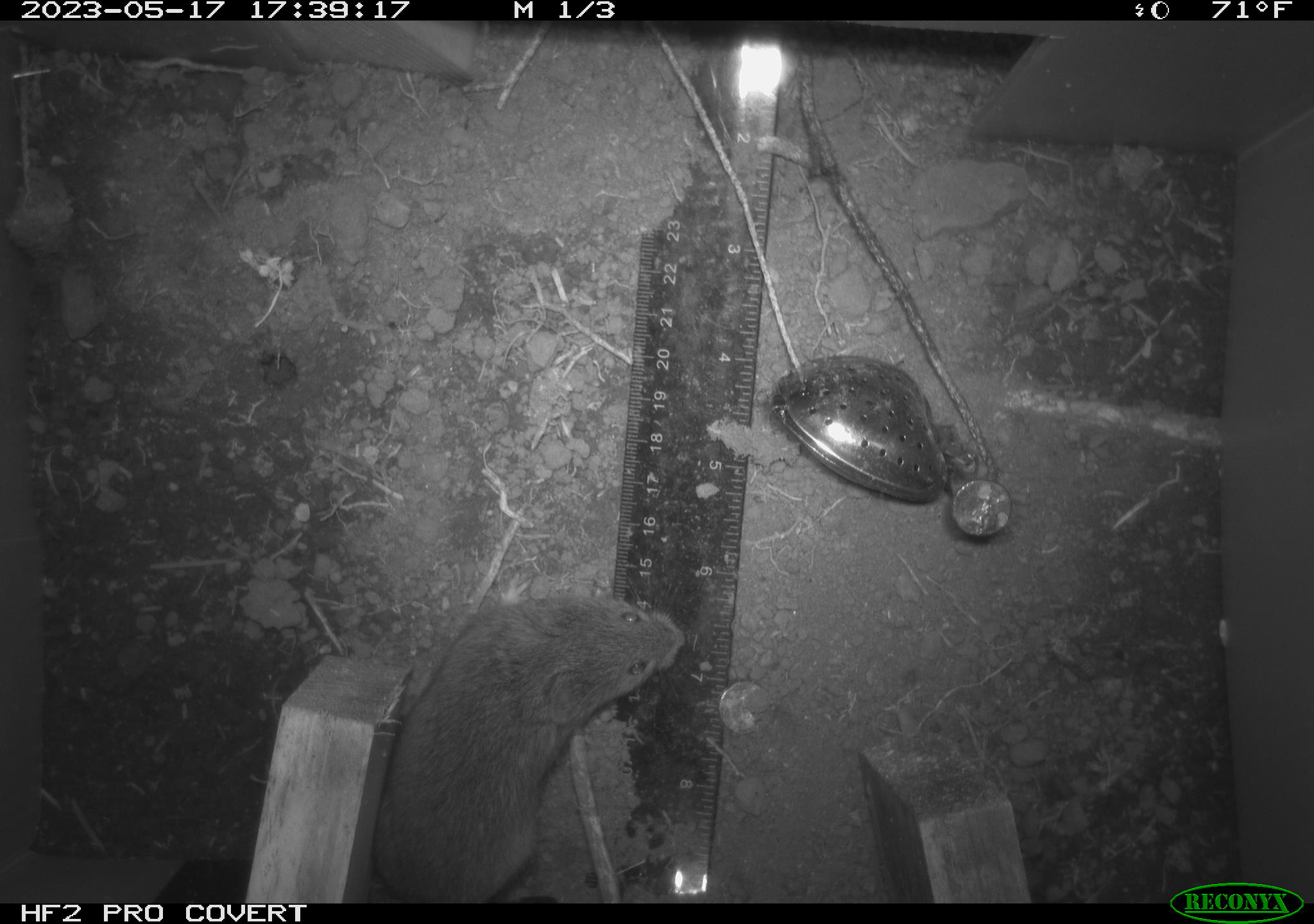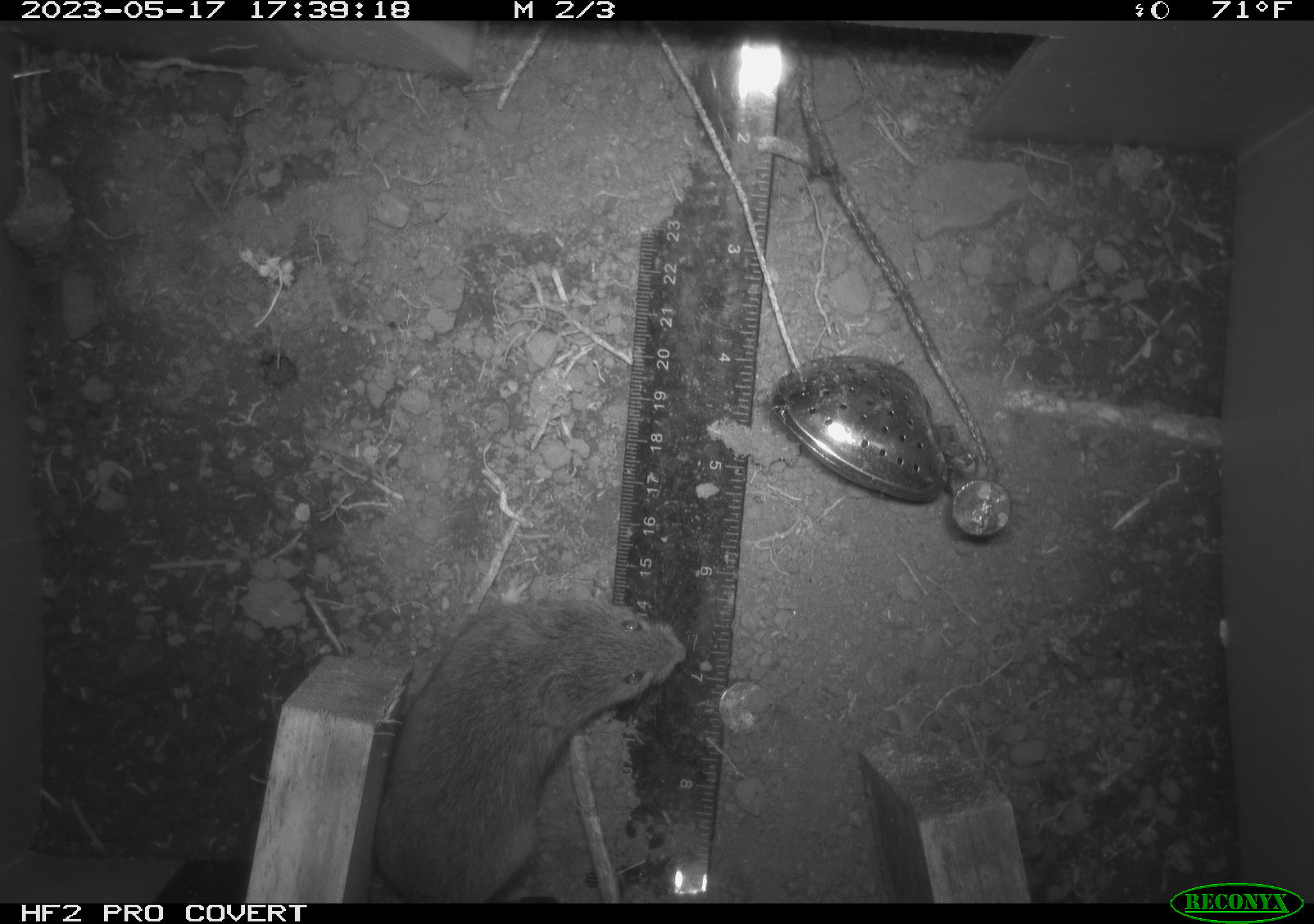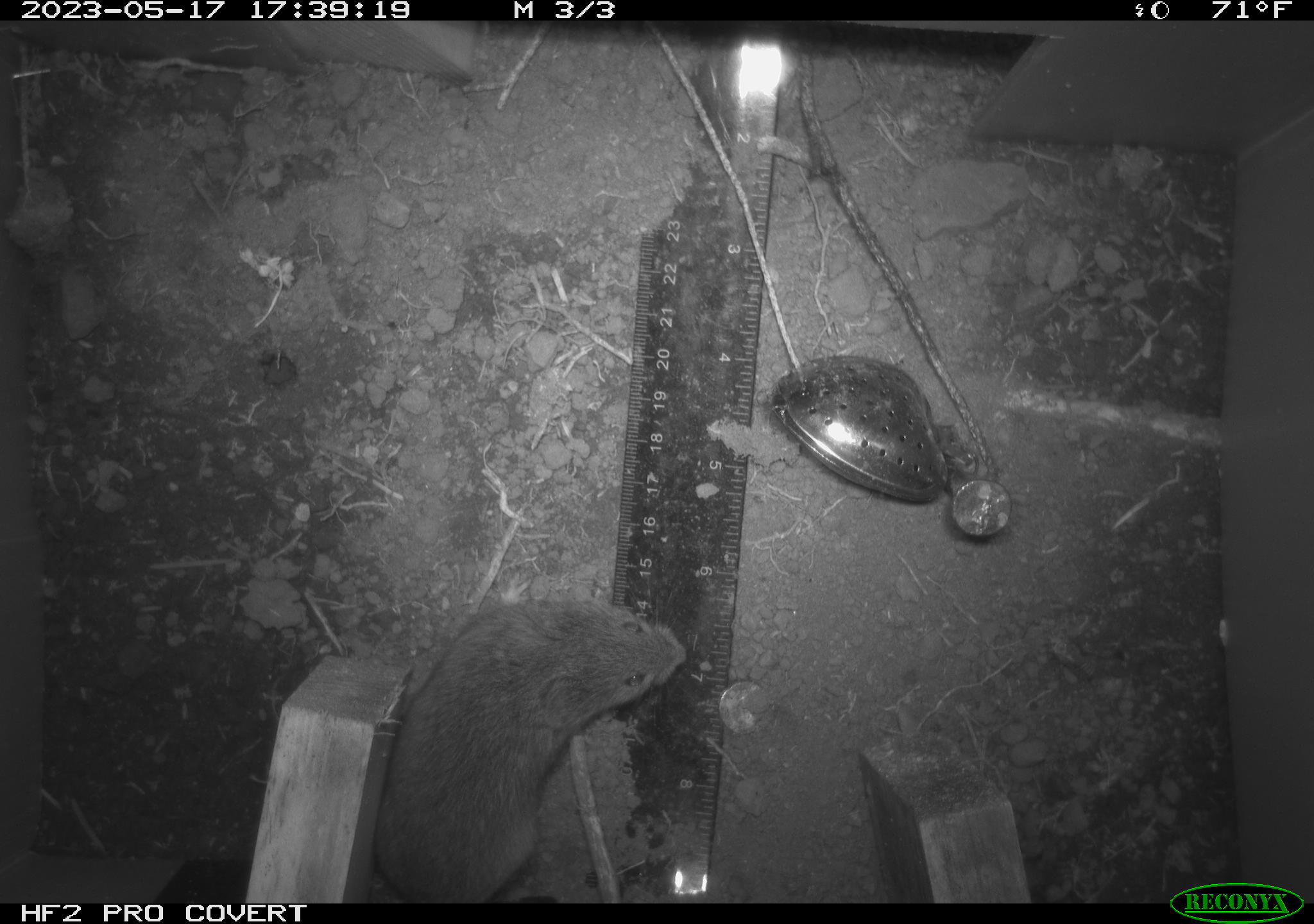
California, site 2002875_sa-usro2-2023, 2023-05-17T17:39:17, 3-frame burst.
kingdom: Animalia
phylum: Chordata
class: Mammalia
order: Rodentia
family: Cricetidae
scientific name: Arvicolinae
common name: voles, lemmings, and muskrats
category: arvicolinae subfamily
Arvicolinae subfamily (voles, lemmings, and muskrats) (Arvicolinae).